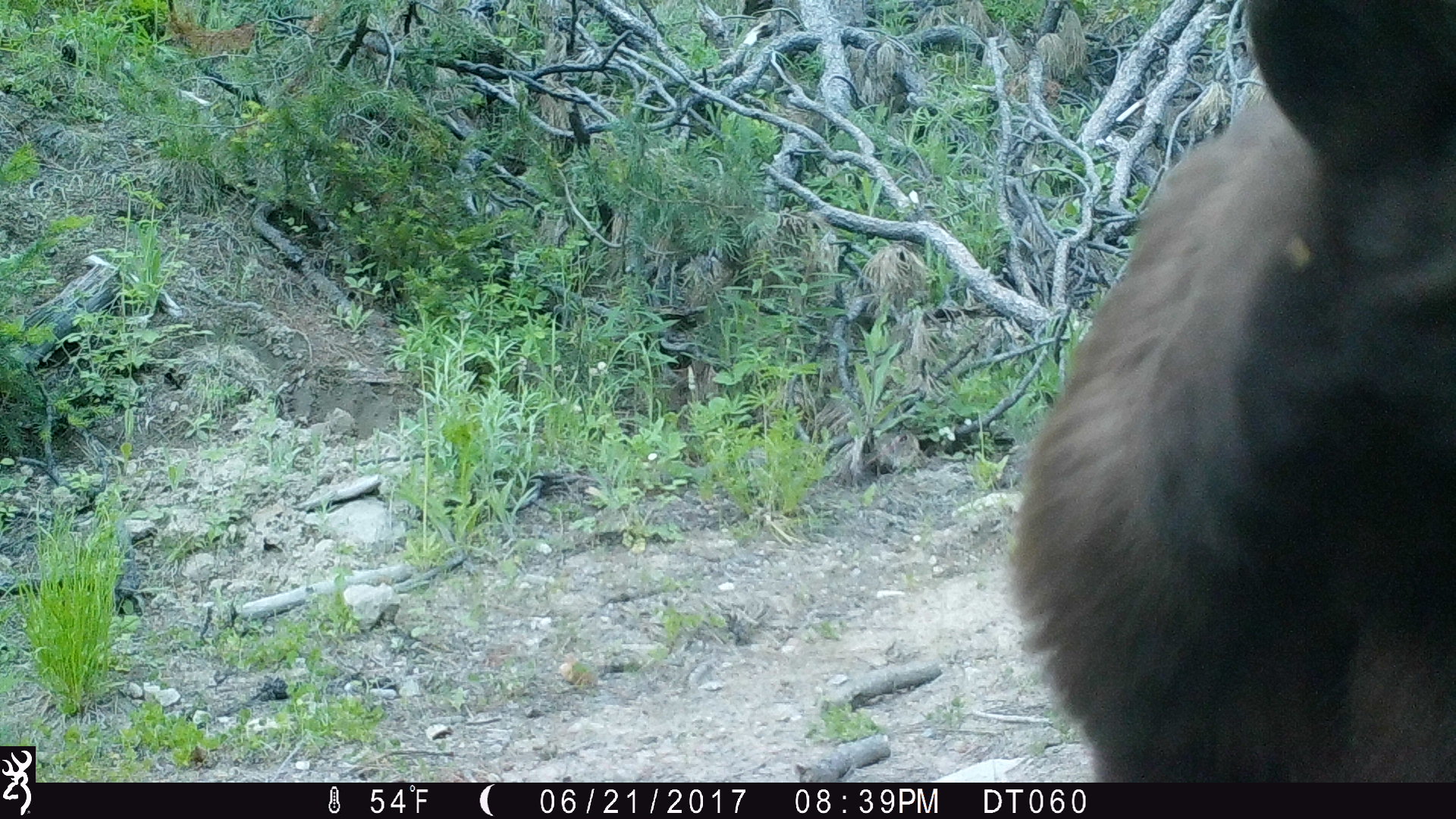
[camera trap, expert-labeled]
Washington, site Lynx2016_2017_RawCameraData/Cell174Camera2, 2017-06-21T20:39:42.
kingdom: Animalia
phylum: Chordata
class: Mammalia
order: Carnivora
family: Ursidae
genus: Ursus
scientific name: Ursus americanus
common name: american black bear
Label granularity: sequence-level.